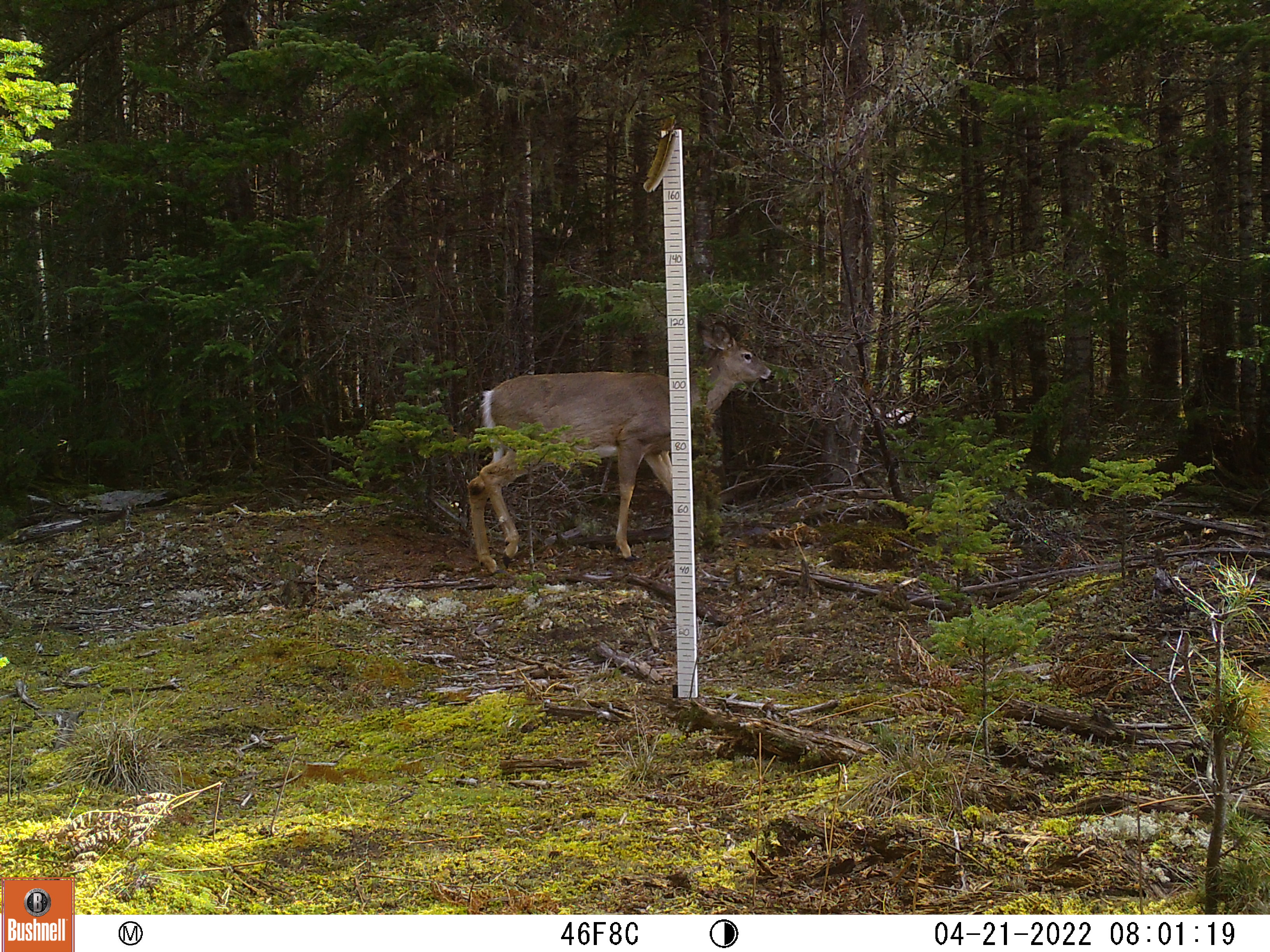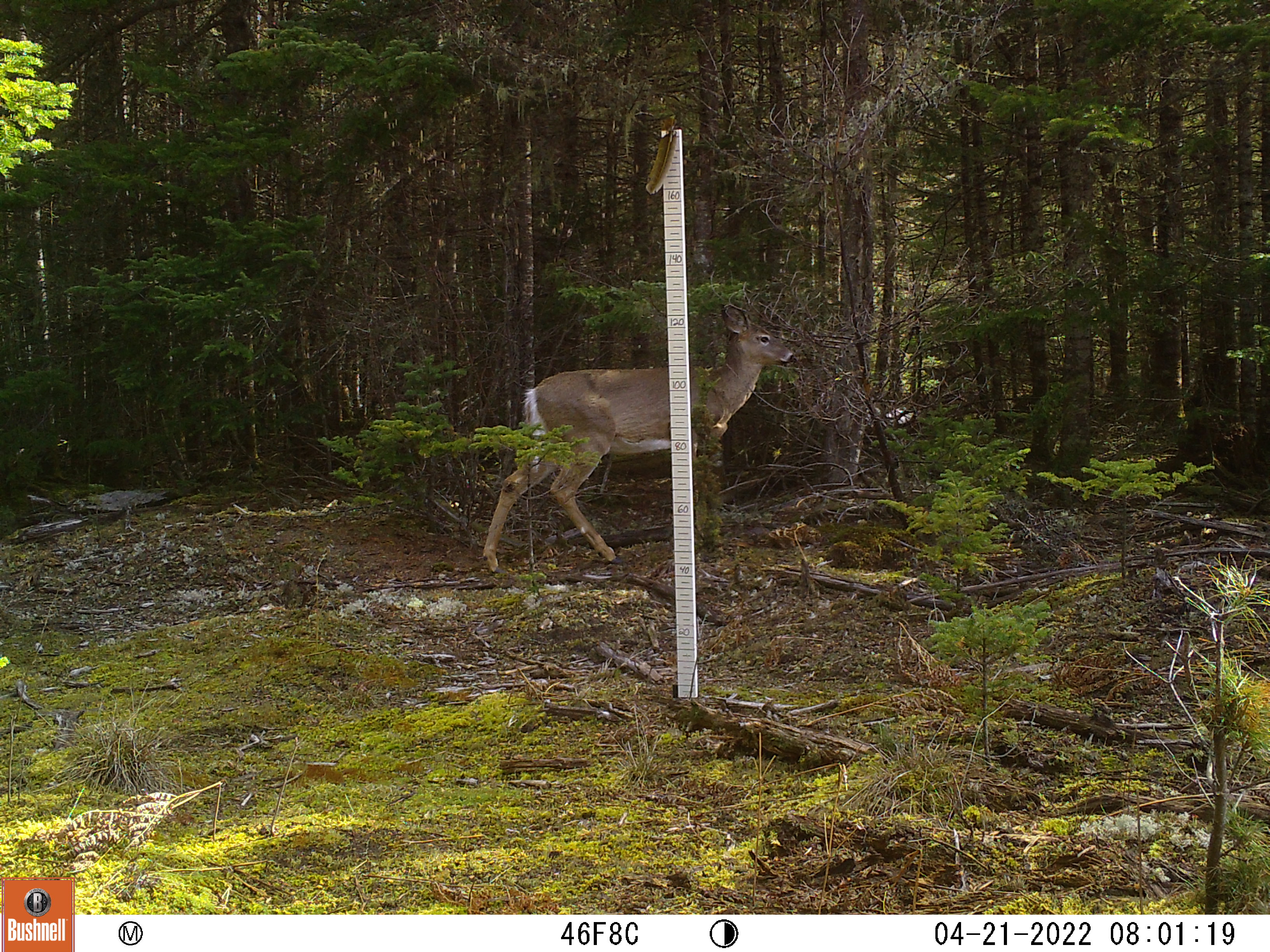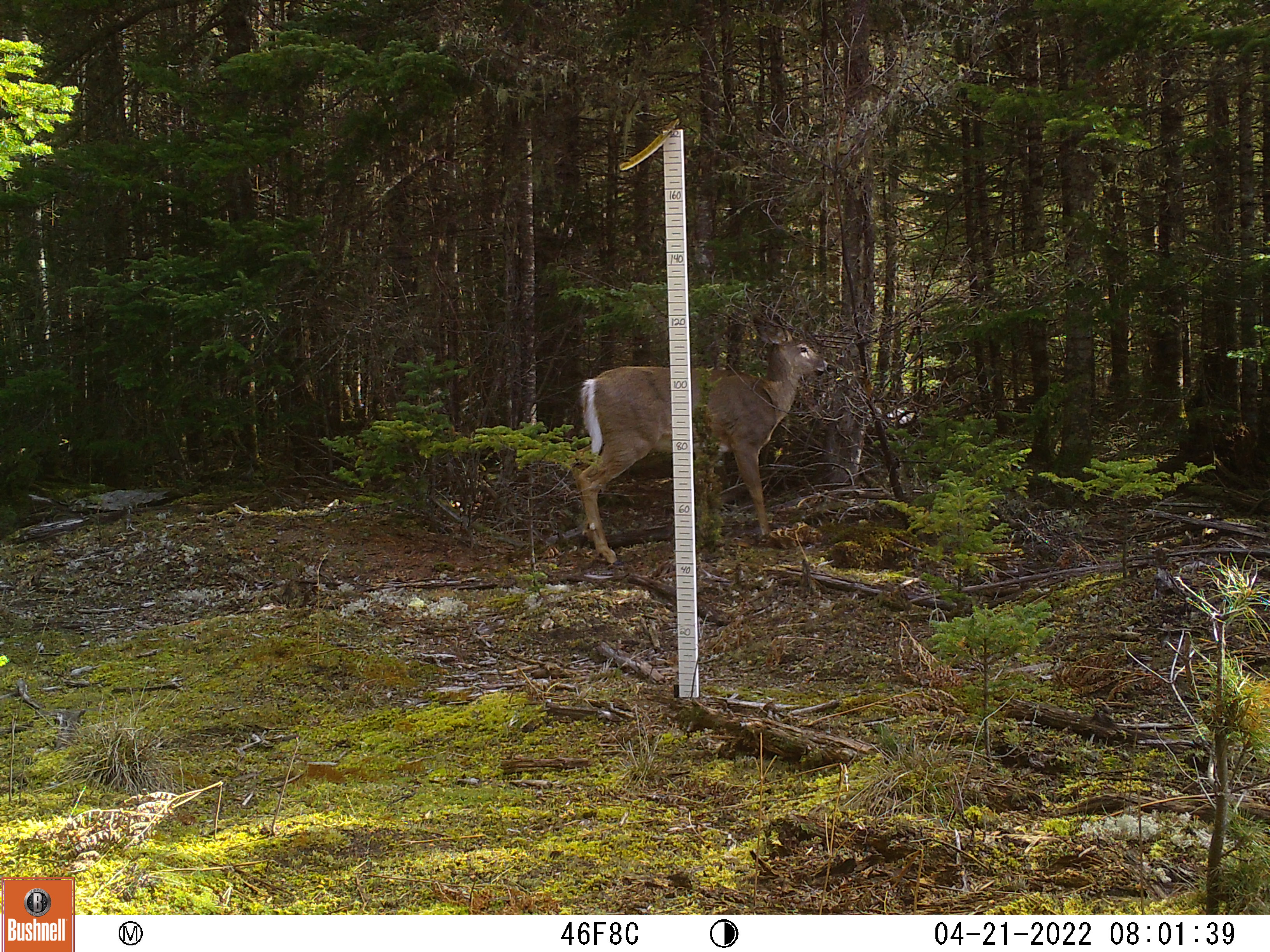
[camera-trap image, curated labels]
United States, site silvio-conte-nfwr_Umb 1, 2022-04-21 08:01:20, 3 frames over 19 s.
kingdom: Animalia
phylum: Chordata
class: Mammalia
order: Artiodactyla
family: Cervidae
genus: Odocoileus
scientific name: Odocoileus virginianus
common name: white-tailed deer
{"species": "white-tailed deer (Odocoileus virginianus)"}